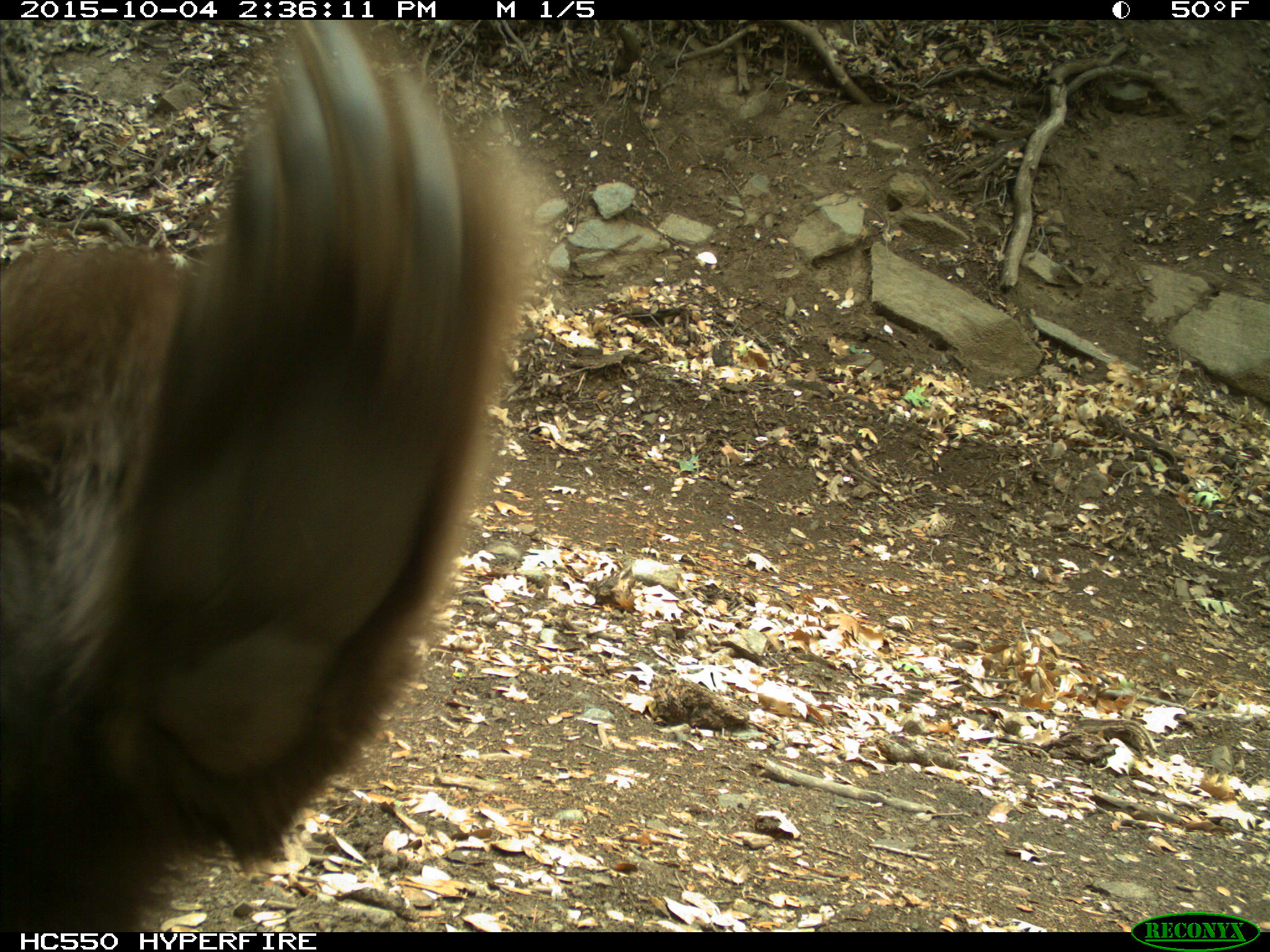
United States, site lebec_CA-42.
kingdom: Animalia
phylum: Chordata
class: Mammalia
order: Carnivora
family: Ursidae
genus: Ursus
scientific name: Ursus americanus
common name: american black bear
Ursus americanus (american black bear).